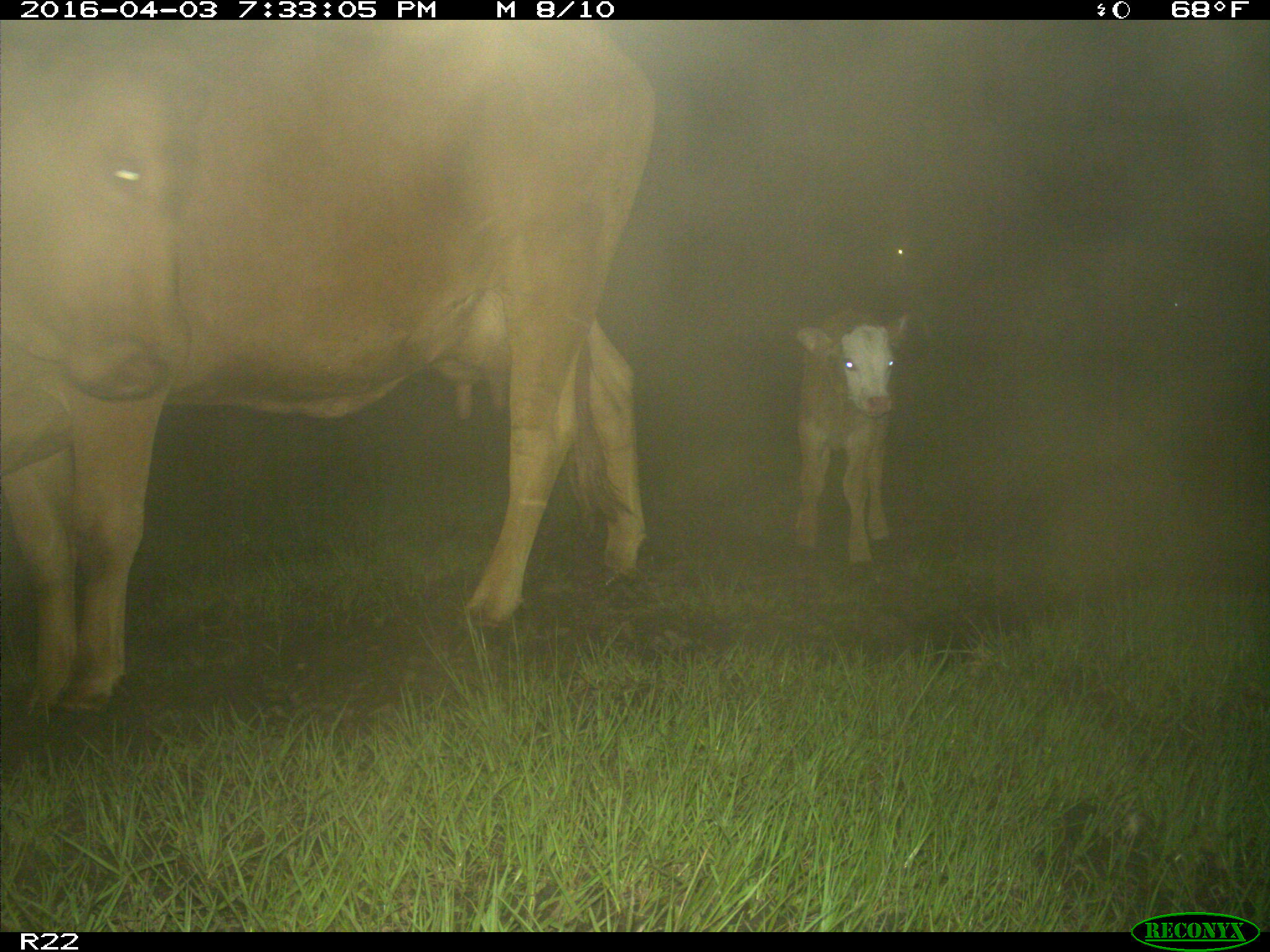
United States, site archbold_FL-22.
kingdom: Animalia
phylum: Chordata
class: Mammalia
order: Artiodactyla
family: Bovidae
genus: Bos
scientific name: Bos taurus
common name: domestic cow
Bos taurus (domestic cow).